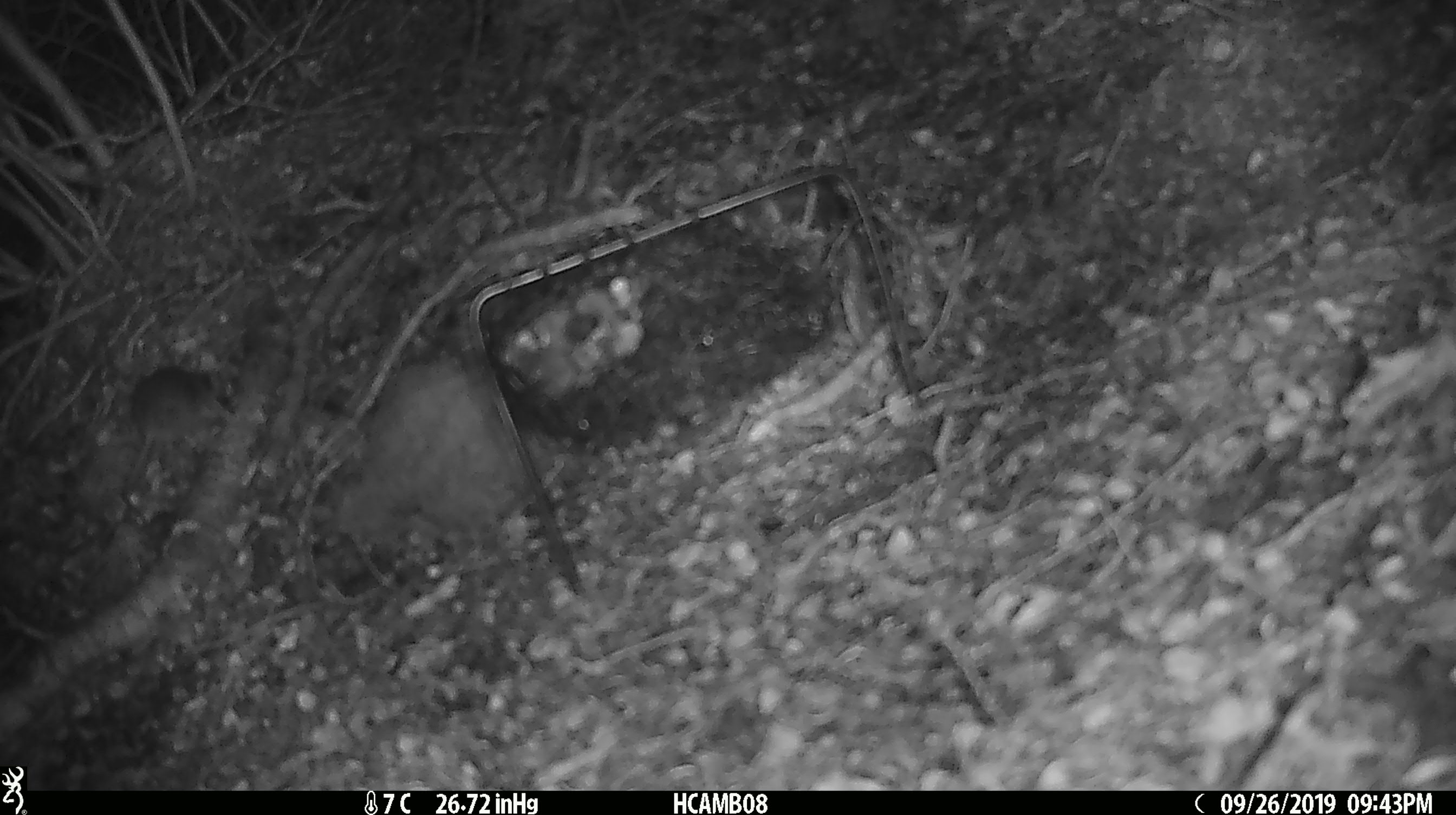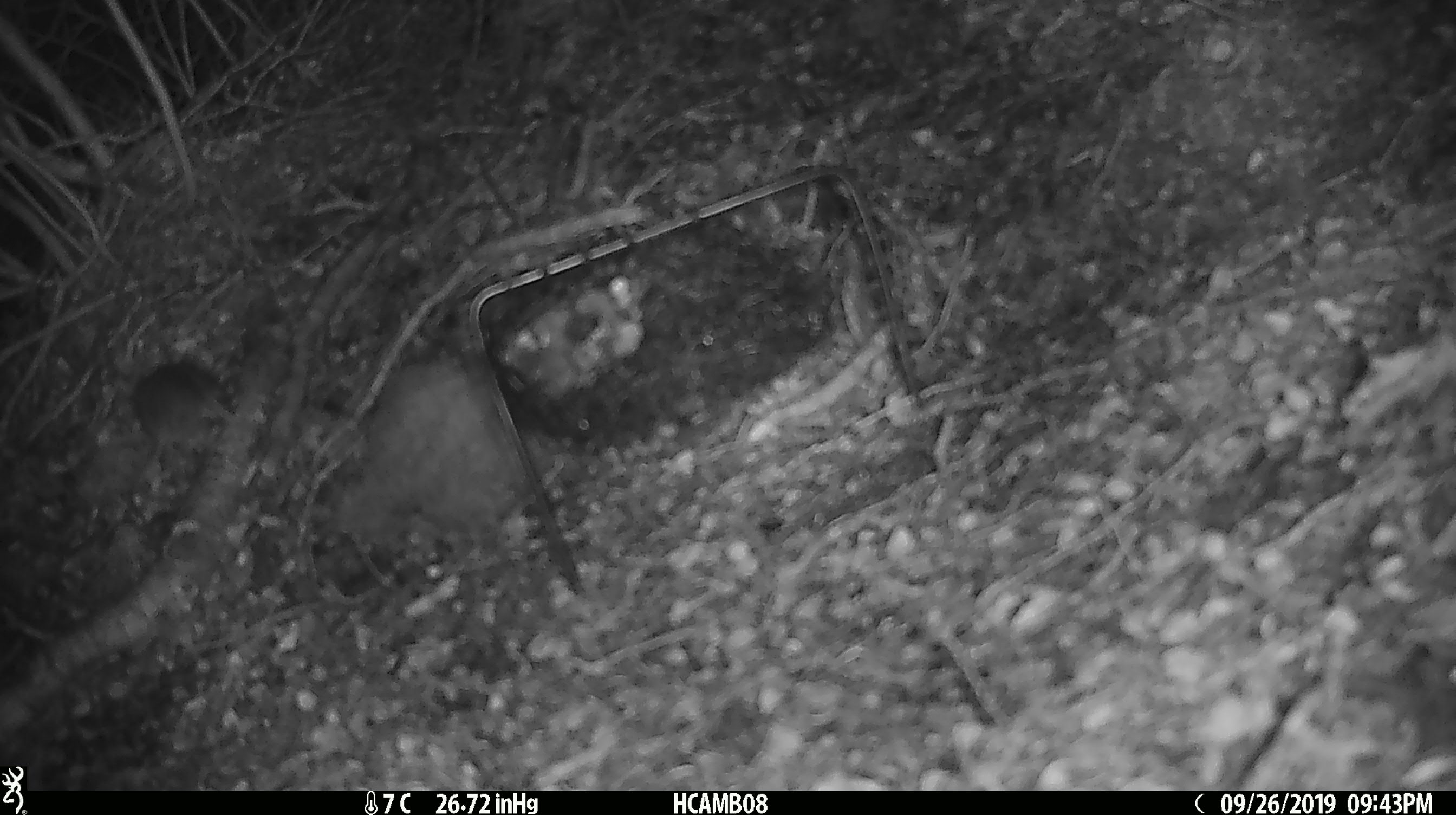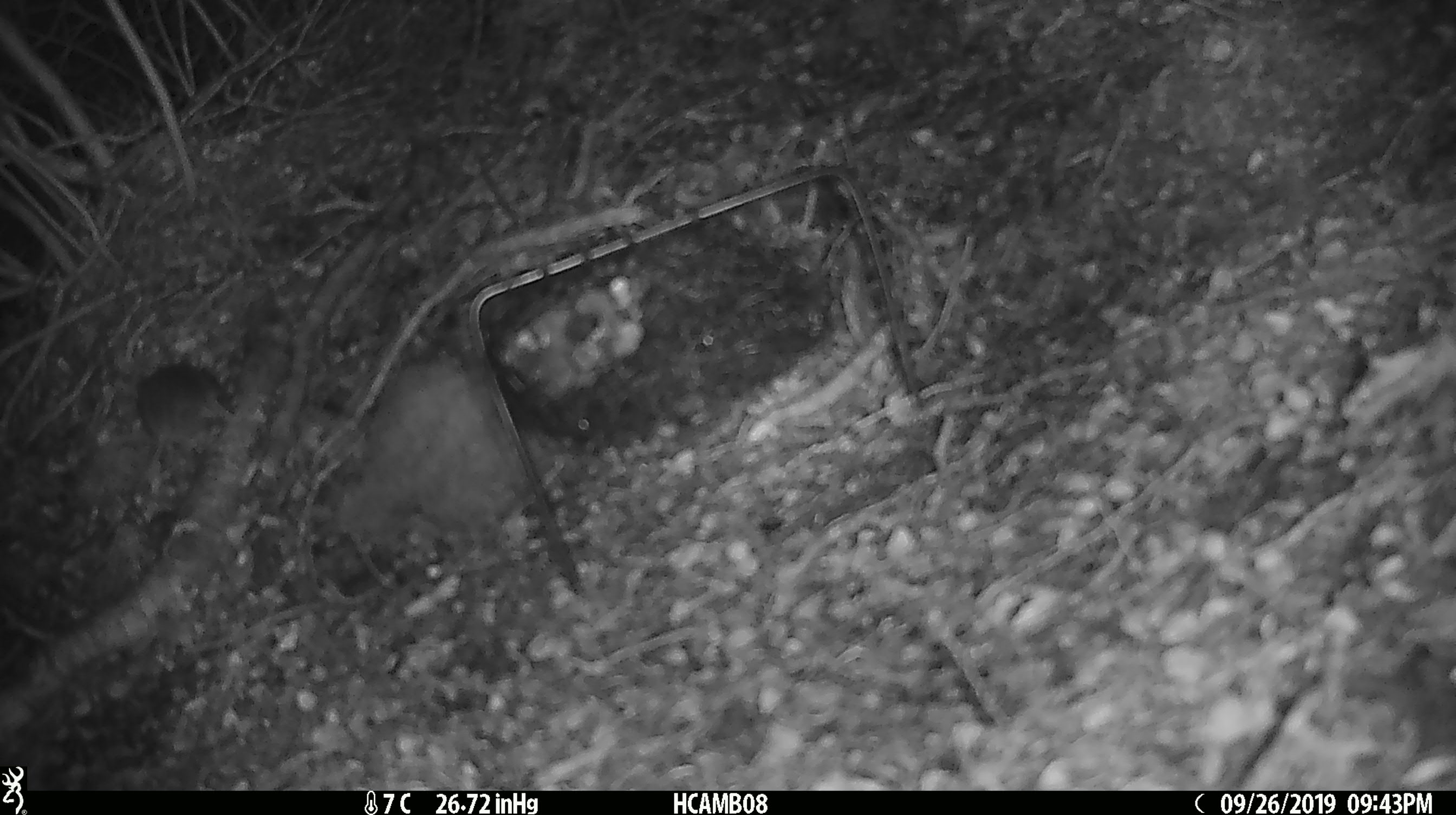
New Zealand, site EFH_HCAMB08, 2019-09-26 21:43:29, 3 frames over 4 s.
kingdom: Animalia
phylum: Chordata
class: Mammalia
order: Rodentia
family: Muridae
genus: Mus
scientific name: Mus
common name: mouse